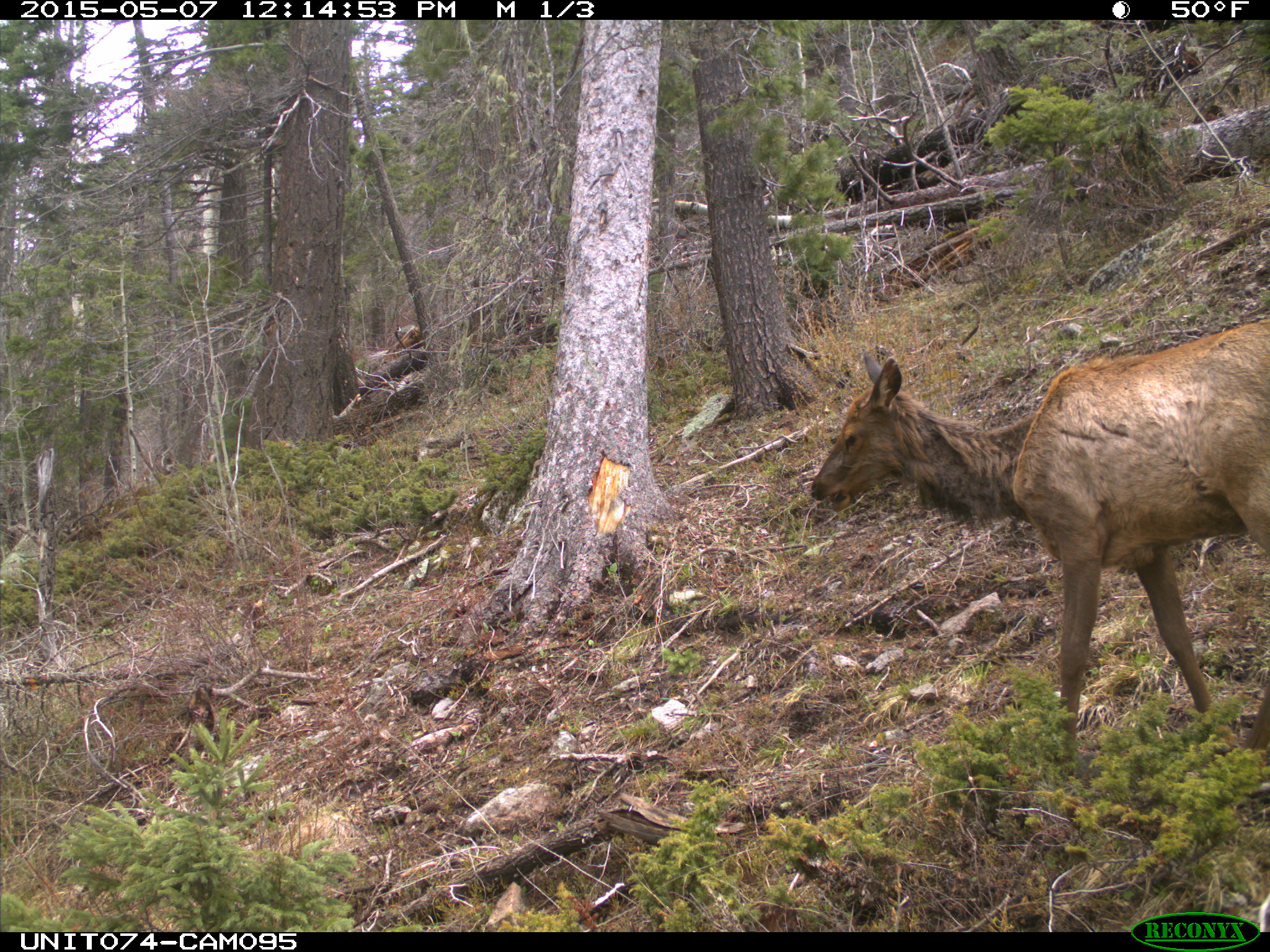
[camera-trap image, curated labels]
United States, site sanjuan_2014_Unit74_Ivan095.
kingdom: Animalia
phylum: Chordata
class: Mammalia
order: Artiodactyla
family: Cervidae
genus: Cervus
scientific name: Cervus elaphus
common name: red deer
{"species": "Cervus elaphus (red deer)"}